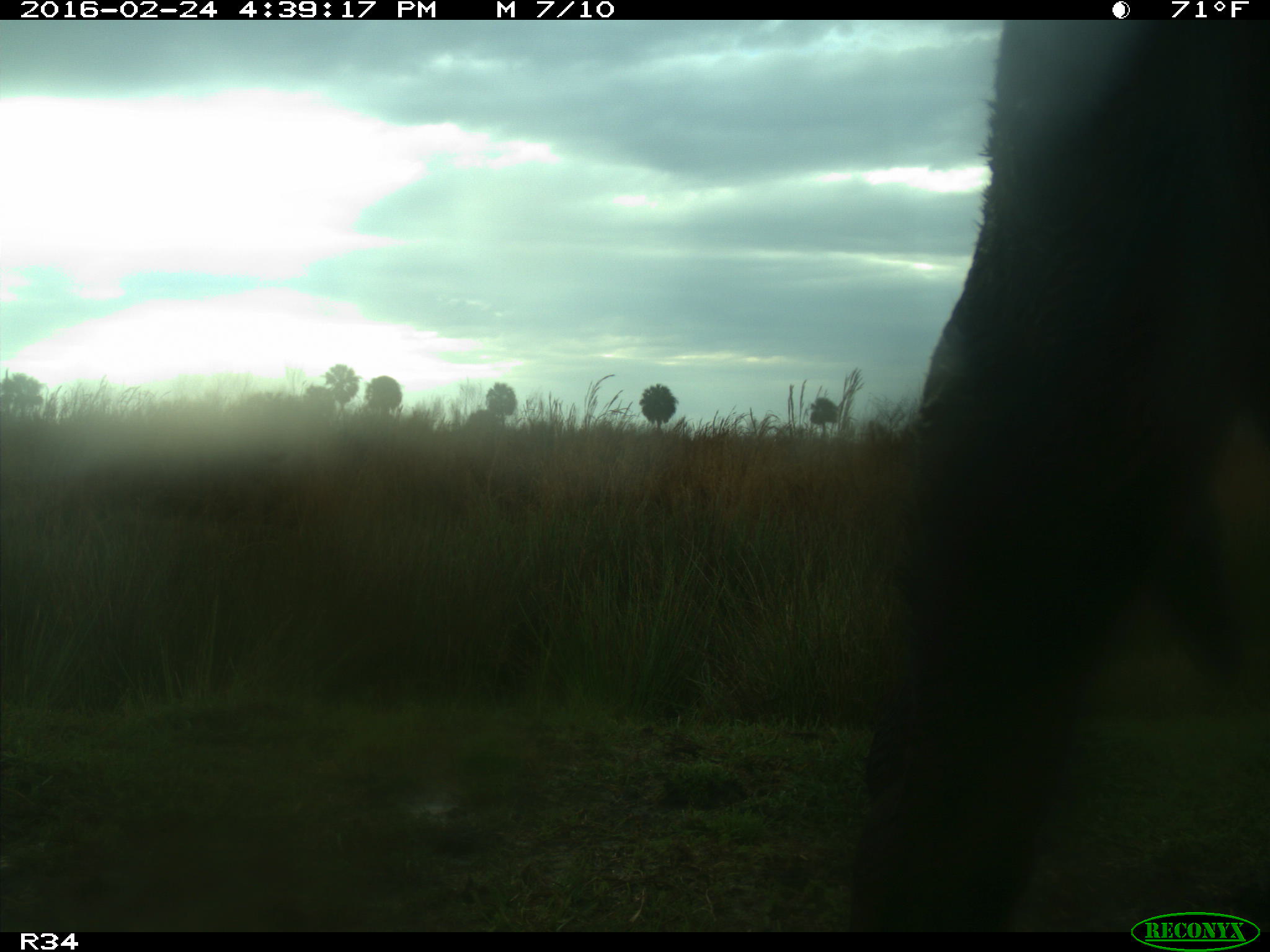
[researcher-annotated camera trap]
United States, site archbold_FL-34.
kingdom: Animalia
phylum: Chordata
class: Mammalia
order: Artiodactyla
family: Bovidae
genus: Bos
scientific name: Bos taurus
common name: domestic cow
Bos taurus (domestic cow).